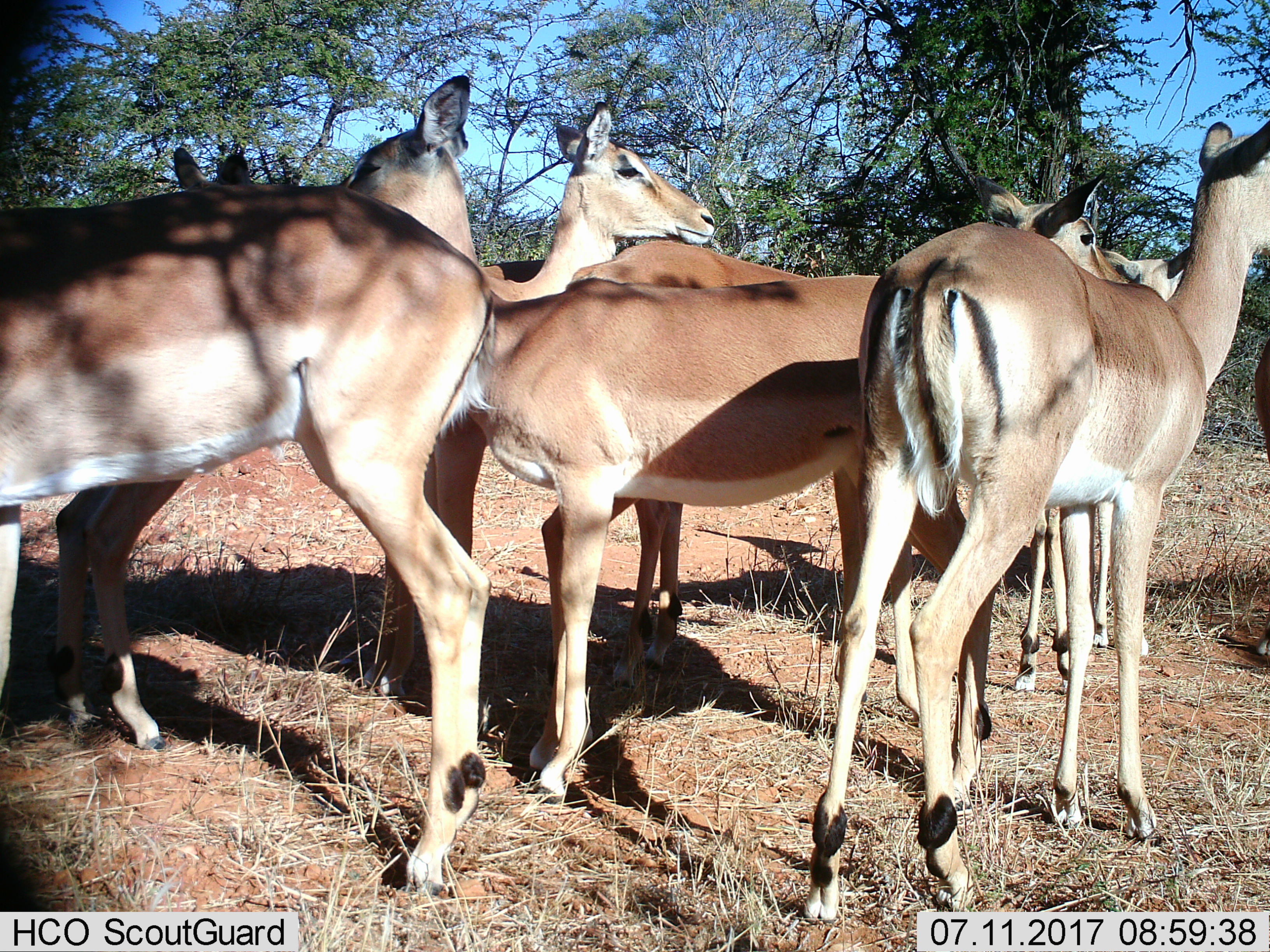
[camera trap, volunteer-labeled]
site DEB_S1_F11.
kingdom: Animalia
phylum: Chordata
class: Mammalia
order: Artiodactyla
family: Bovidae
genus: Aepyceros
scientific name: Aepyceros melampus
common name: impala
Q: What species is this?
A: Impala (Aepyceros melampus).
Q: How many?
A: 8.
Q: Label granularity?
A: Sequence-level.